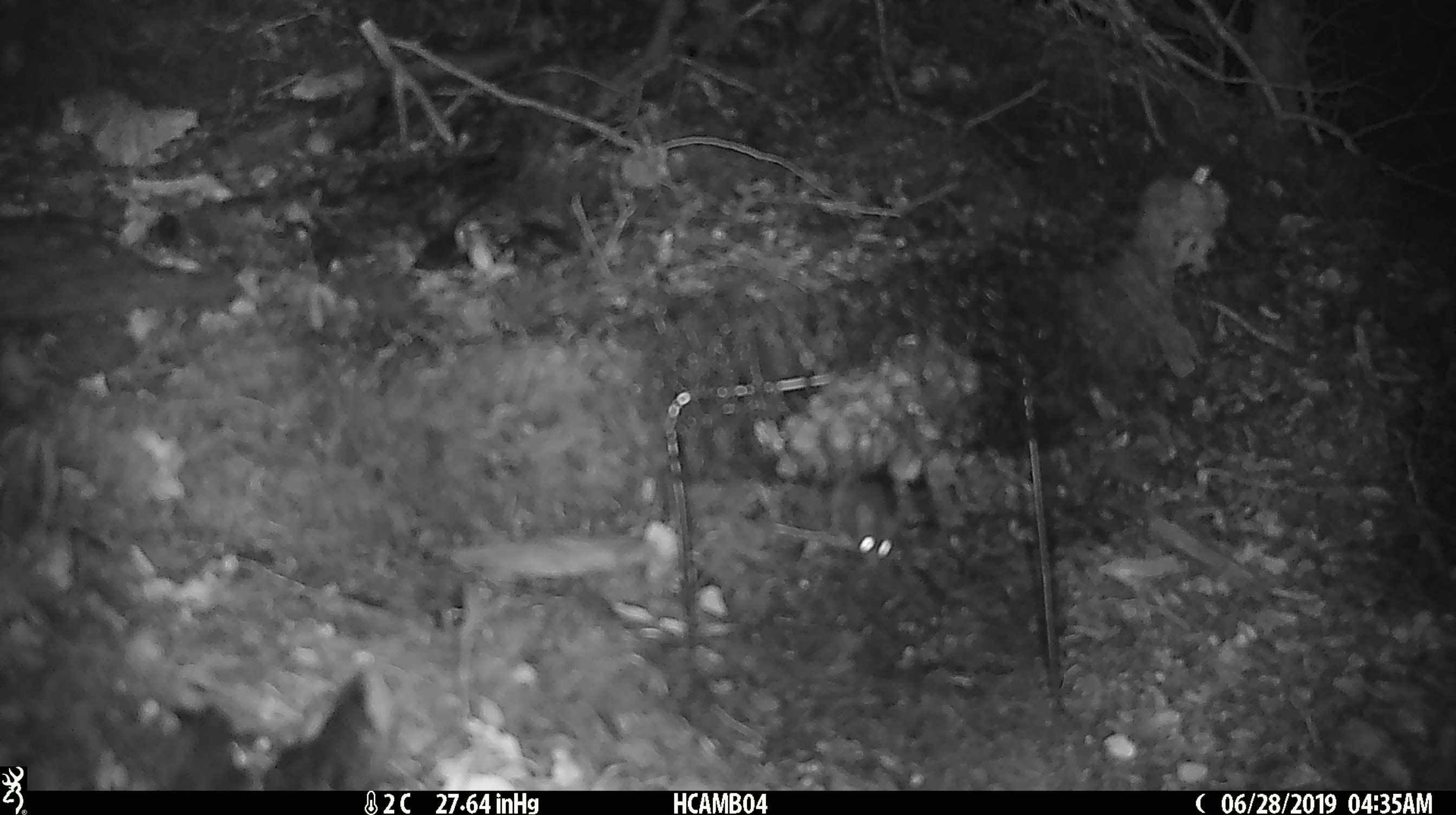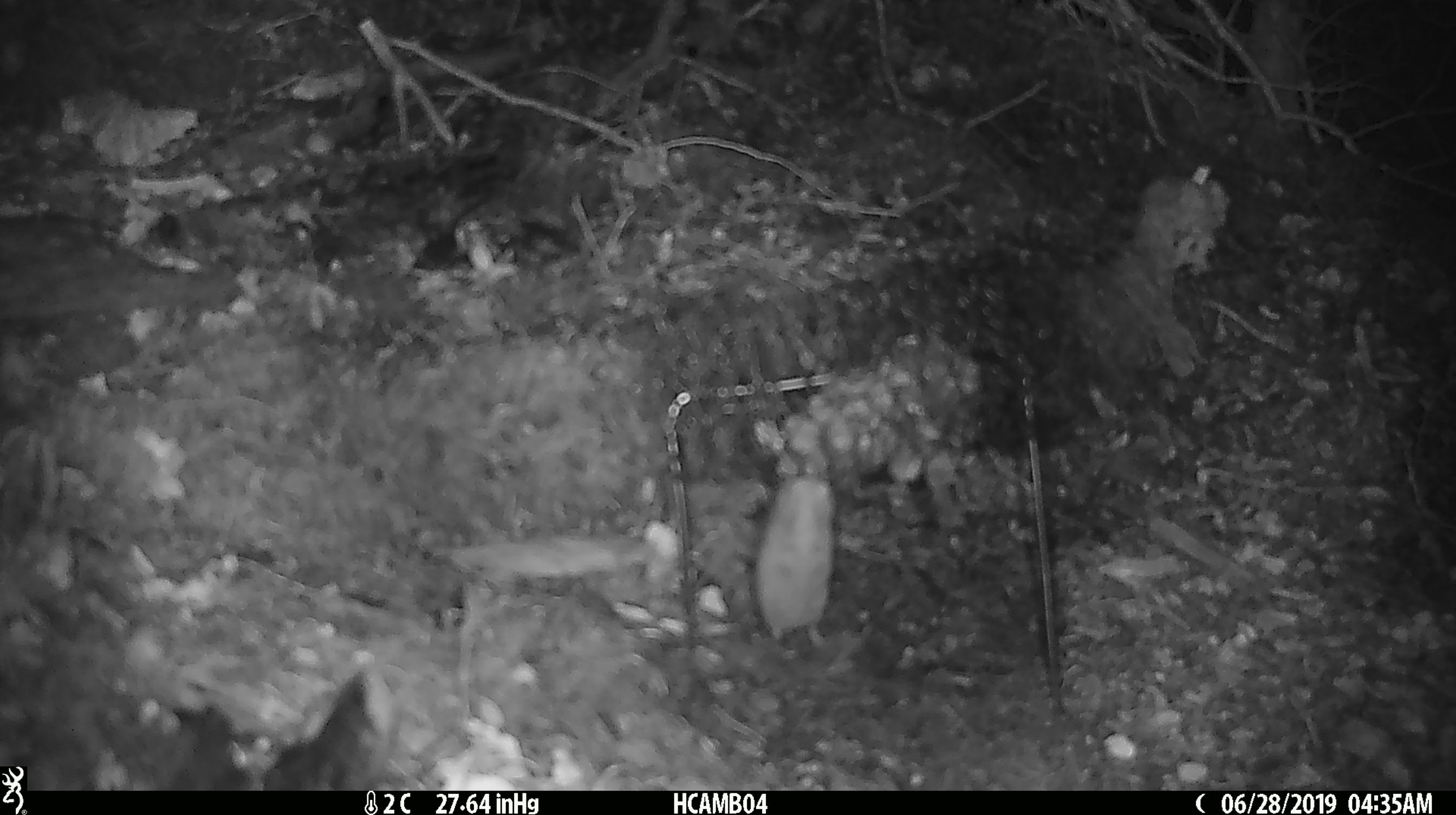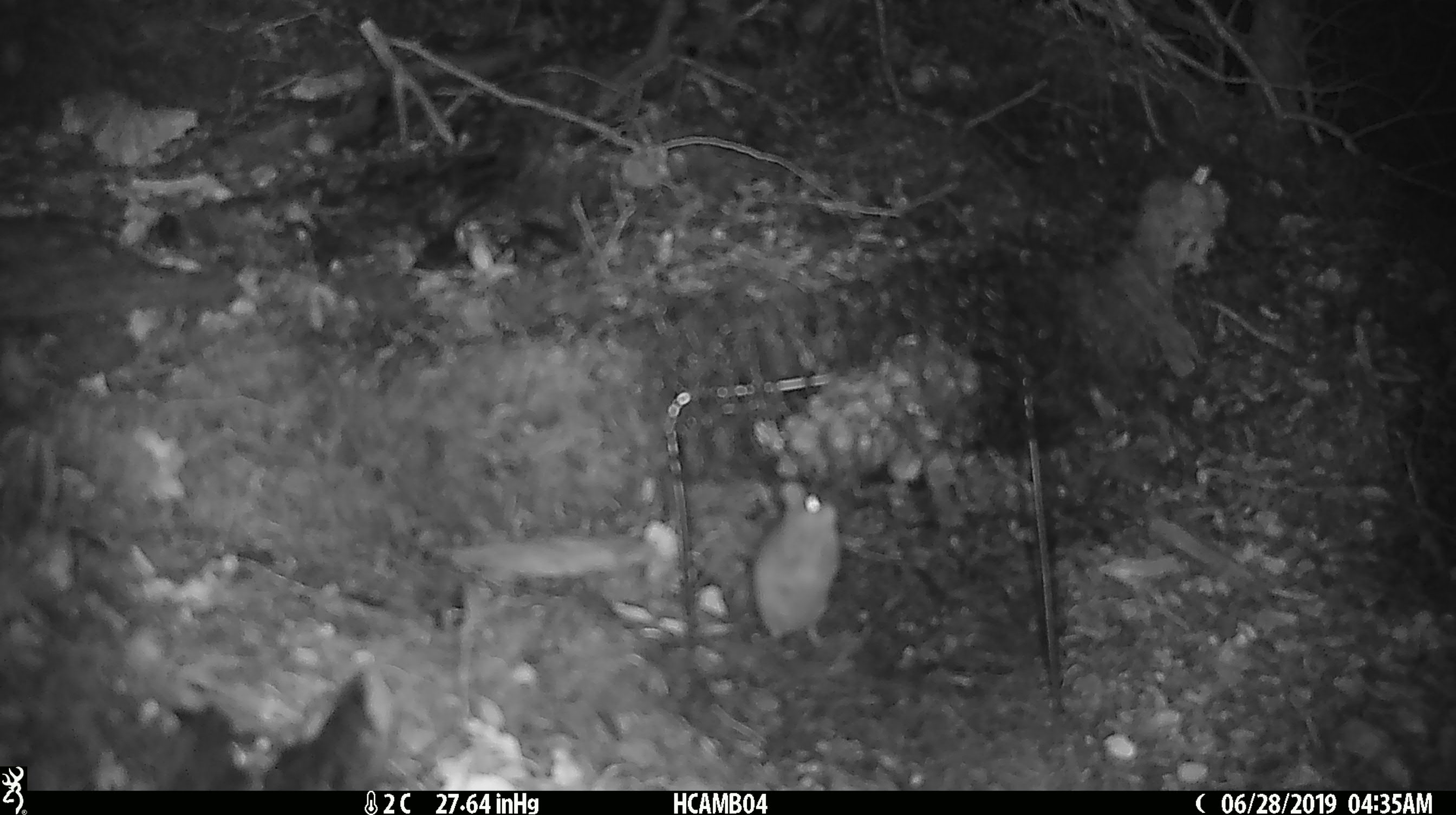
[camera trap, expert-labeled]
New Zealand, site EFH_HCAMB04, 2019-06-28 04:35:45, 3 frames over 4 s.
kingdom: Animalia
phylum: Chordata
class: Mammalia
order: Rodentia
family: Muridae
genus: Mus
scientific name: Mus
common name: mouse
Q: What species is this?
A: Mouse (Mus).